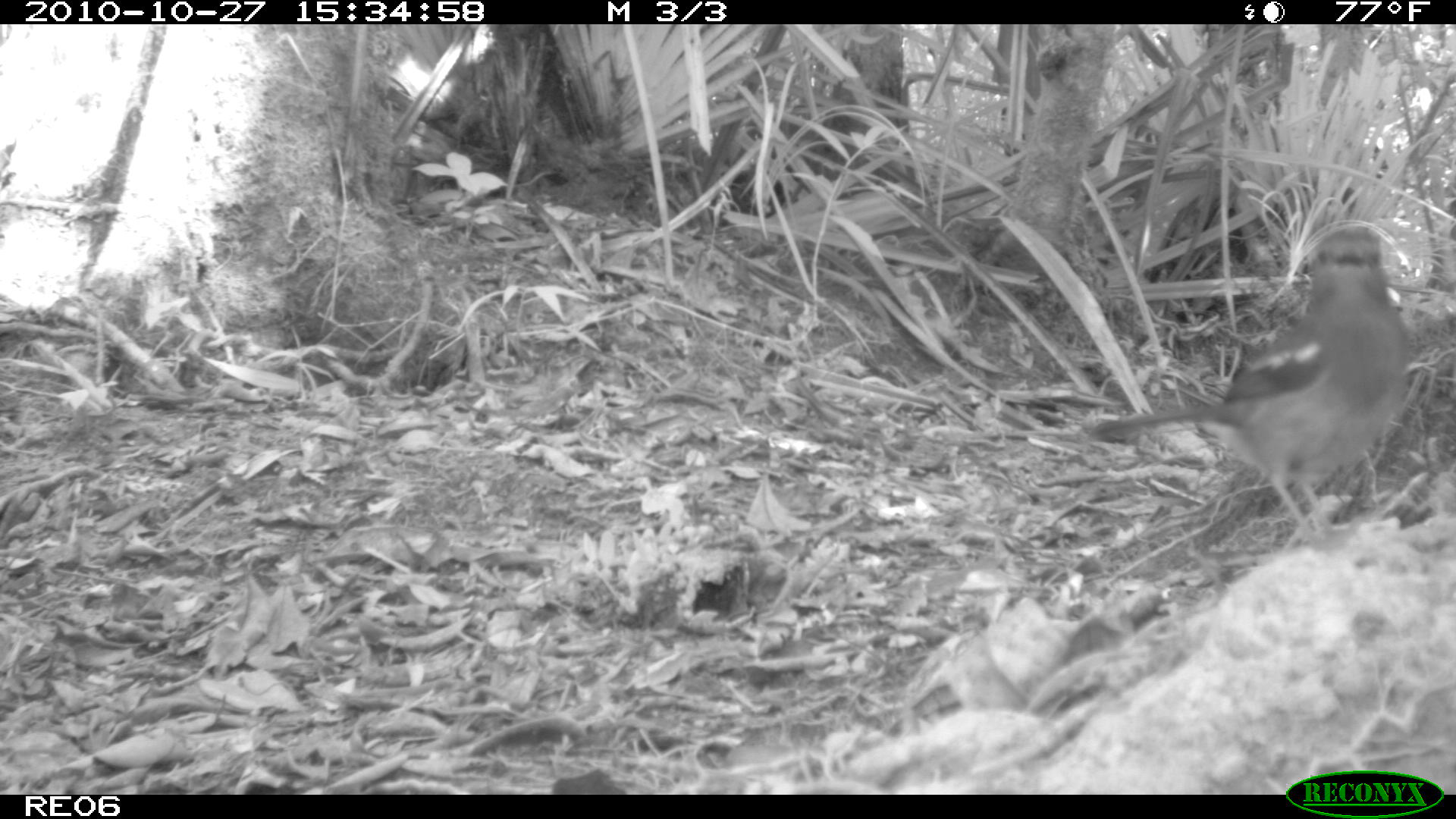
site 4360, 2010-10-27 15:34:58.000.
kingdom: Animalia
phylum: Chordata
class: Aves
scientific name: Aves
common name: bird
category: unknown bird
Unknown bird (bird) (Aves), count 1.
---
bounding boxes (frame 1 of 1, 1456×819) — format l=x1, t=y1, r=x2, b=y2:
unknown bird: l=1083, t=221, r=1409, b=552